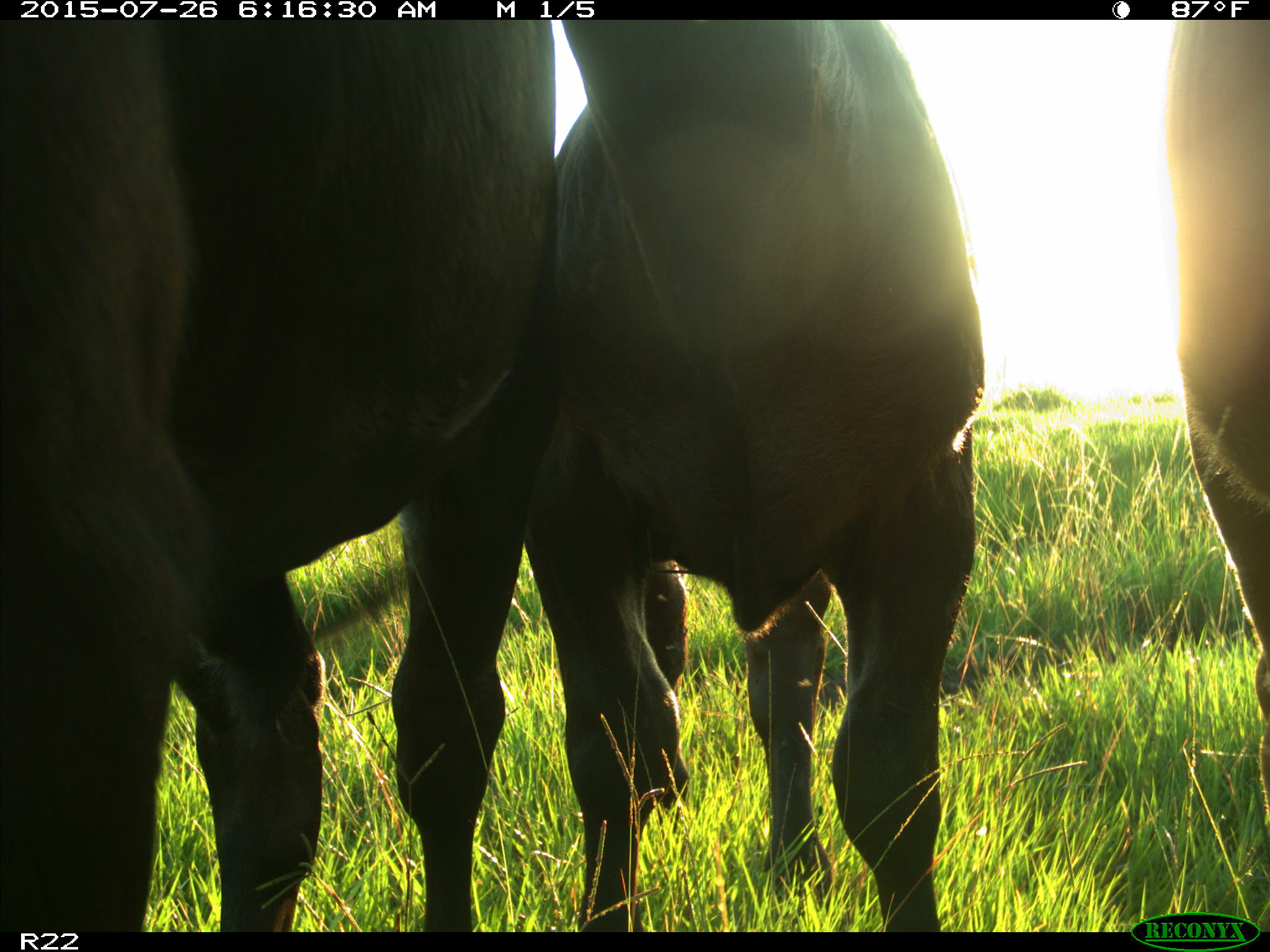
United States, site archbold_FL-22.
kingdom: Animalia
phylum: Chordata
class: Mammalia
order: Artiodactyla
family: Bovidae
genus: Bos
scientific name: Bos taurus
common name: domestic cow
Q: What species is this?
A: Bos taurus (domestic cow).